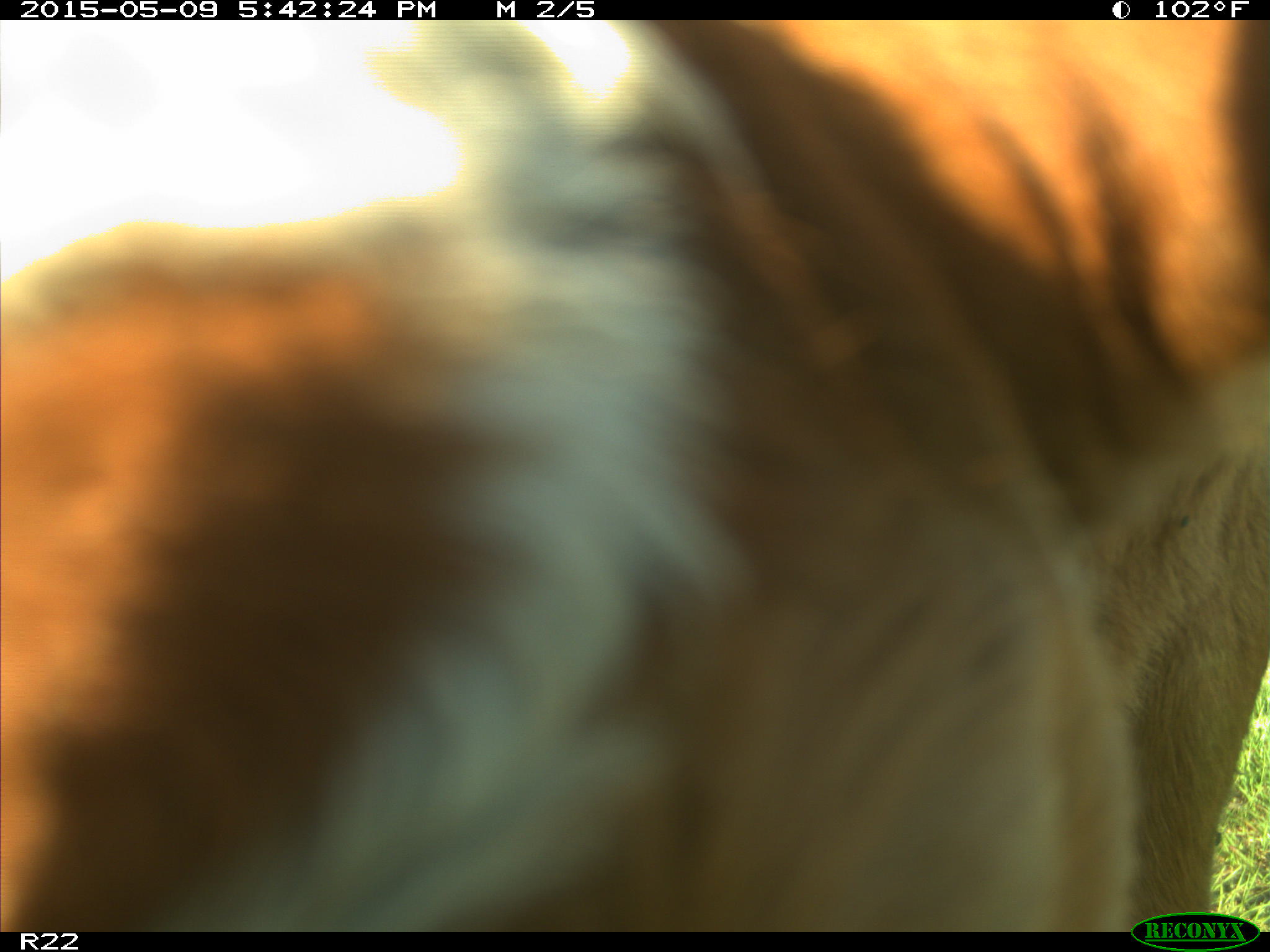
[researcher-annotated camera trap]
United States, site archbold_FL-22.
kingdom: Animalia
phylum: Chordata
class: Mammalia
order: Artiodactyla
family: Bovidae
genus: Bos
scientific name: Bos taurus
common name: domestic cow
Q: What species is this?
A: Bos taurus (domestic cow).